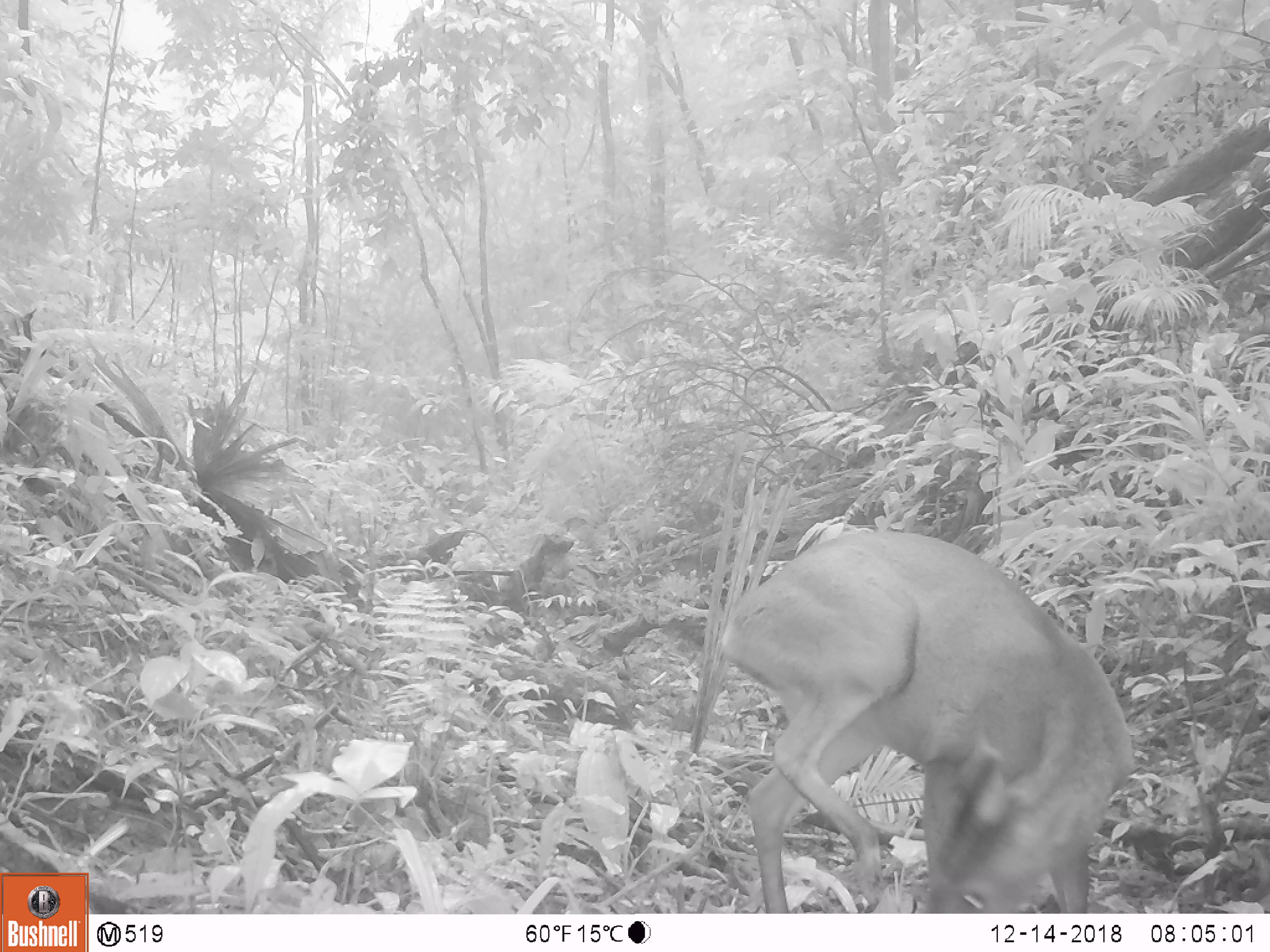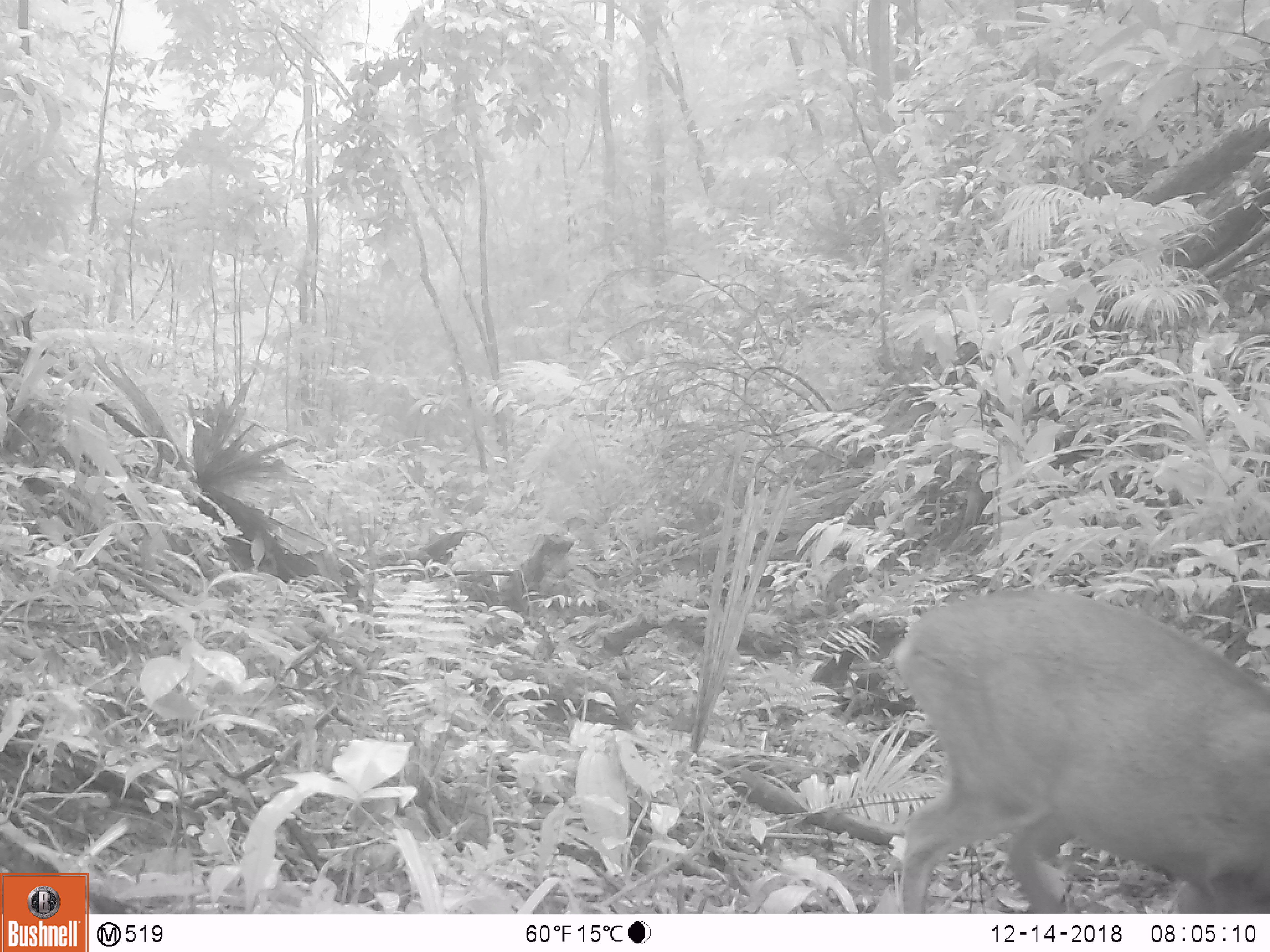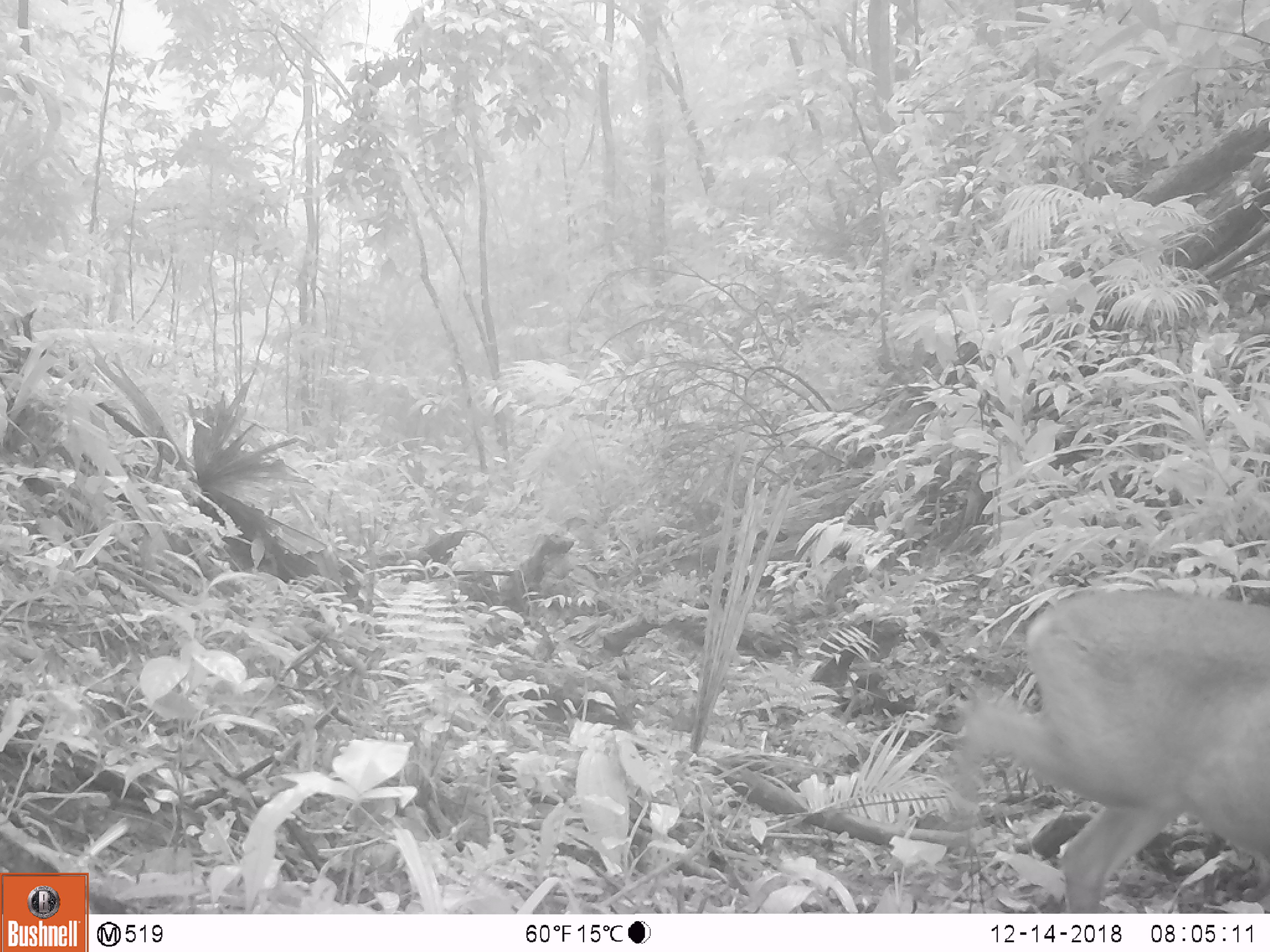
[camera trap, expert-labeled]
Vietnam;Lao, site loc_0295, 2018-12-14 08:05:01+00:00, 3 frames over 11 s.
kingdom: Animalia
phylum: Chordata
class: Mammalia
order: Artiodactyla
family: Cervidae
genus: Muntiacus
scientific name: Muntiacus vuquangensis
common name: large-antlered muntjac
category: large antlered muntjac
Large antlered muntjac (large-antlered muntjac) (Muntiacus vuquangensis). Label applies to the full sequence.